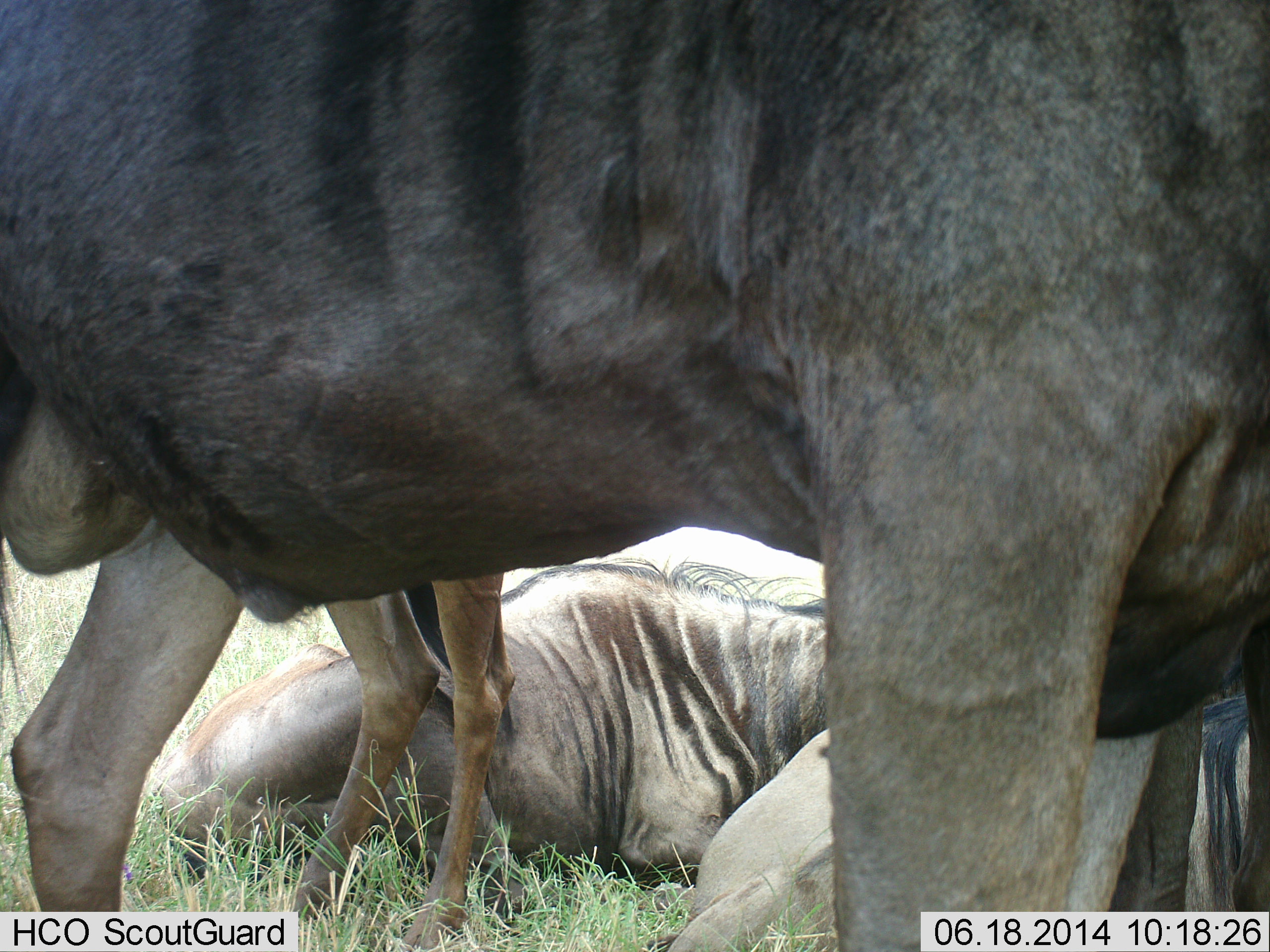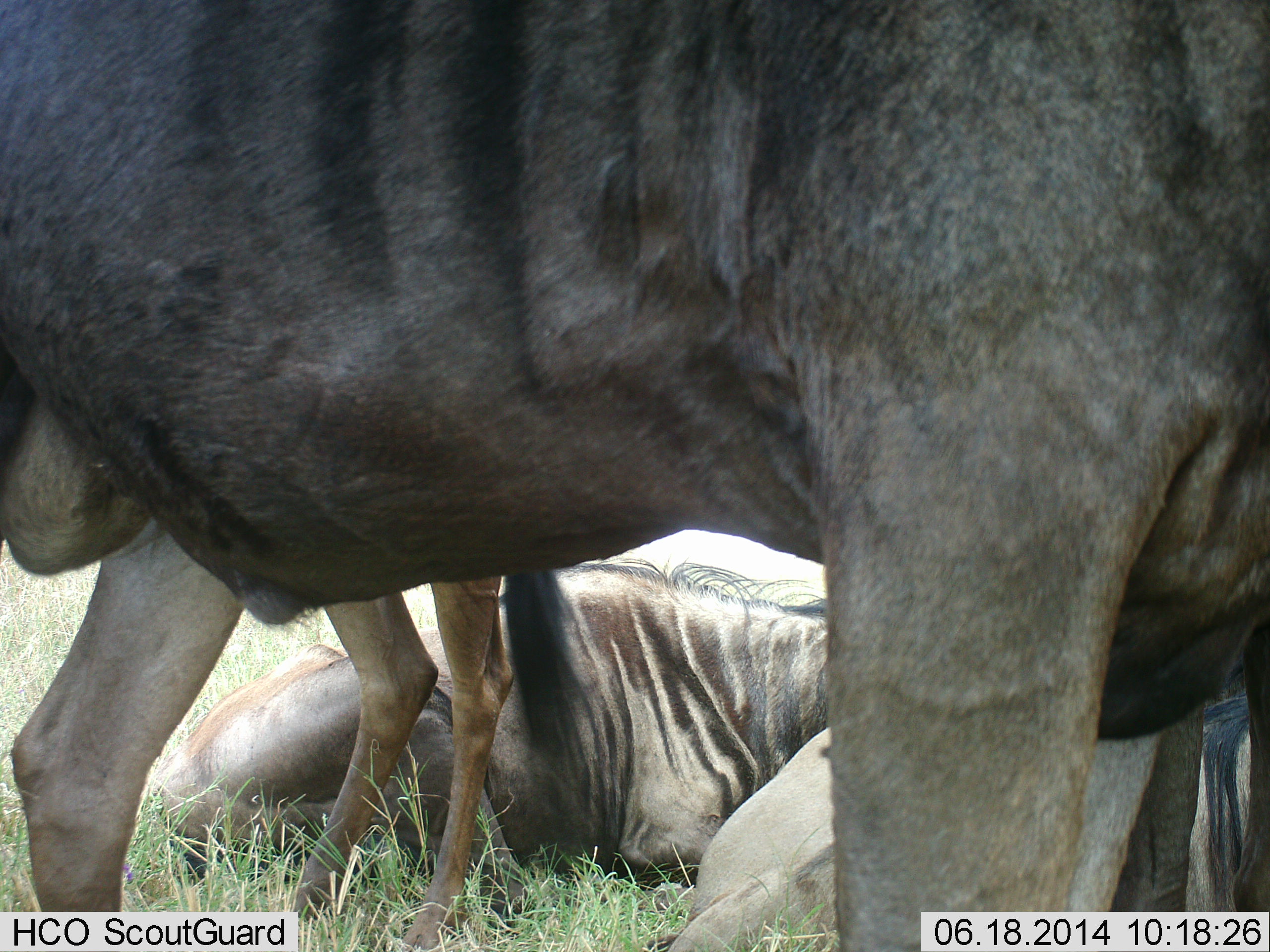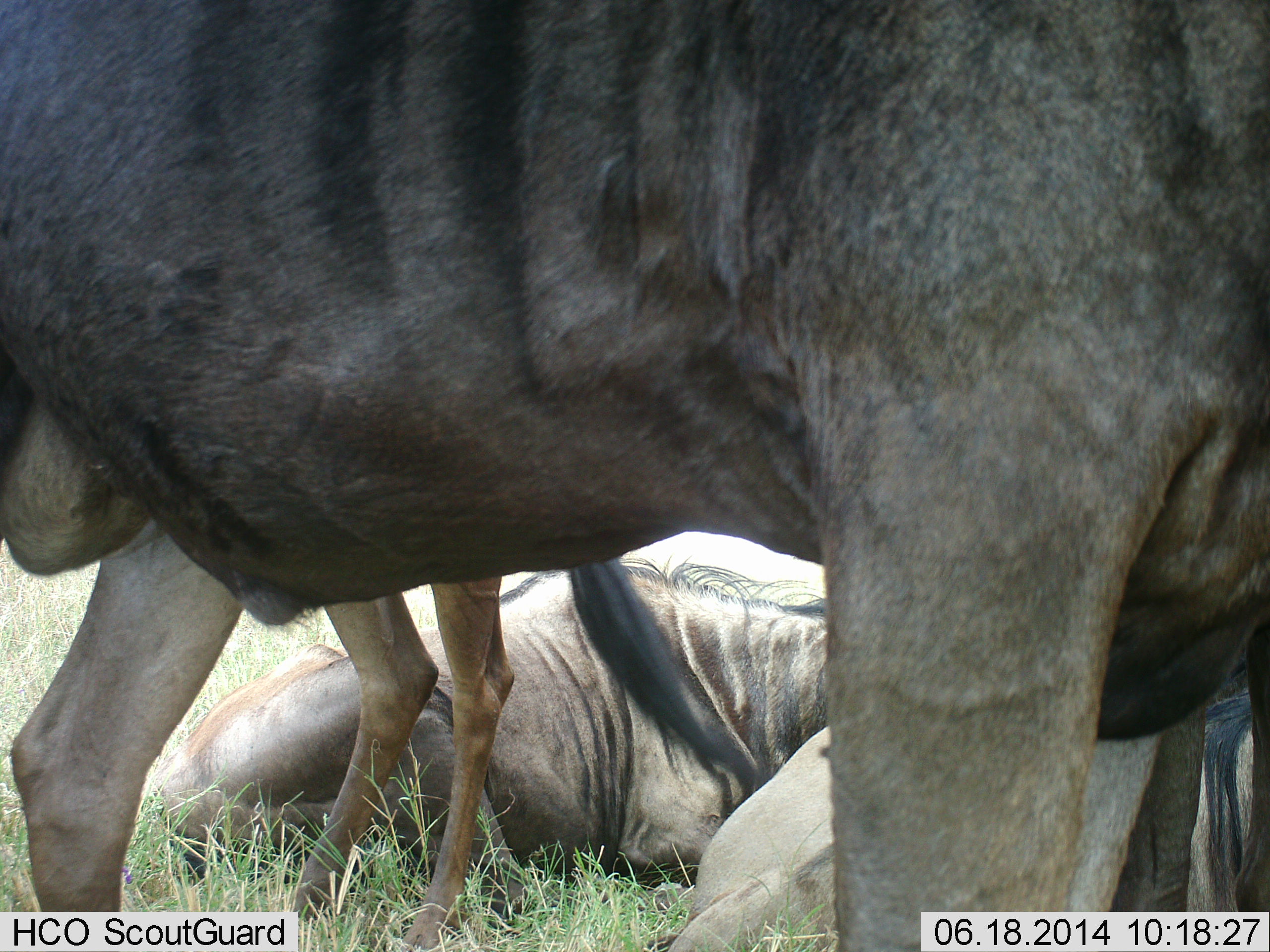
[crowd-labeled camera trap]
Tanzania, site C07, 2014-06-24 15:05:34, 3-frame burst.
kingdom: Animalia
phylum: Chordata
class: Mammalia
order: Artiodactyla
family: Bovidae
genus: Connochaetes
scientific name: Connochaetes taurinus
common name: blue wildebeest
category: wildebeest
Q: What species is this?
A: Wildebeest (blue wildebeest) (Connochaetes taurinus).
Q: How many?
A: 3.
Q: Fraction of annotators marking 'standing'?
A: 73%.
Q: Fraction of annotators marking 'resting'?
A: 91%.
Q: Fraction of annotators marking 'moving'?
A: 0%.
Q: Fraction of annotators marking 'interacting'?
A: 9%.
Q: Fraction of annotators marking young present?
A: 18%.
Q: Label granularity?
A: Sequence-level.